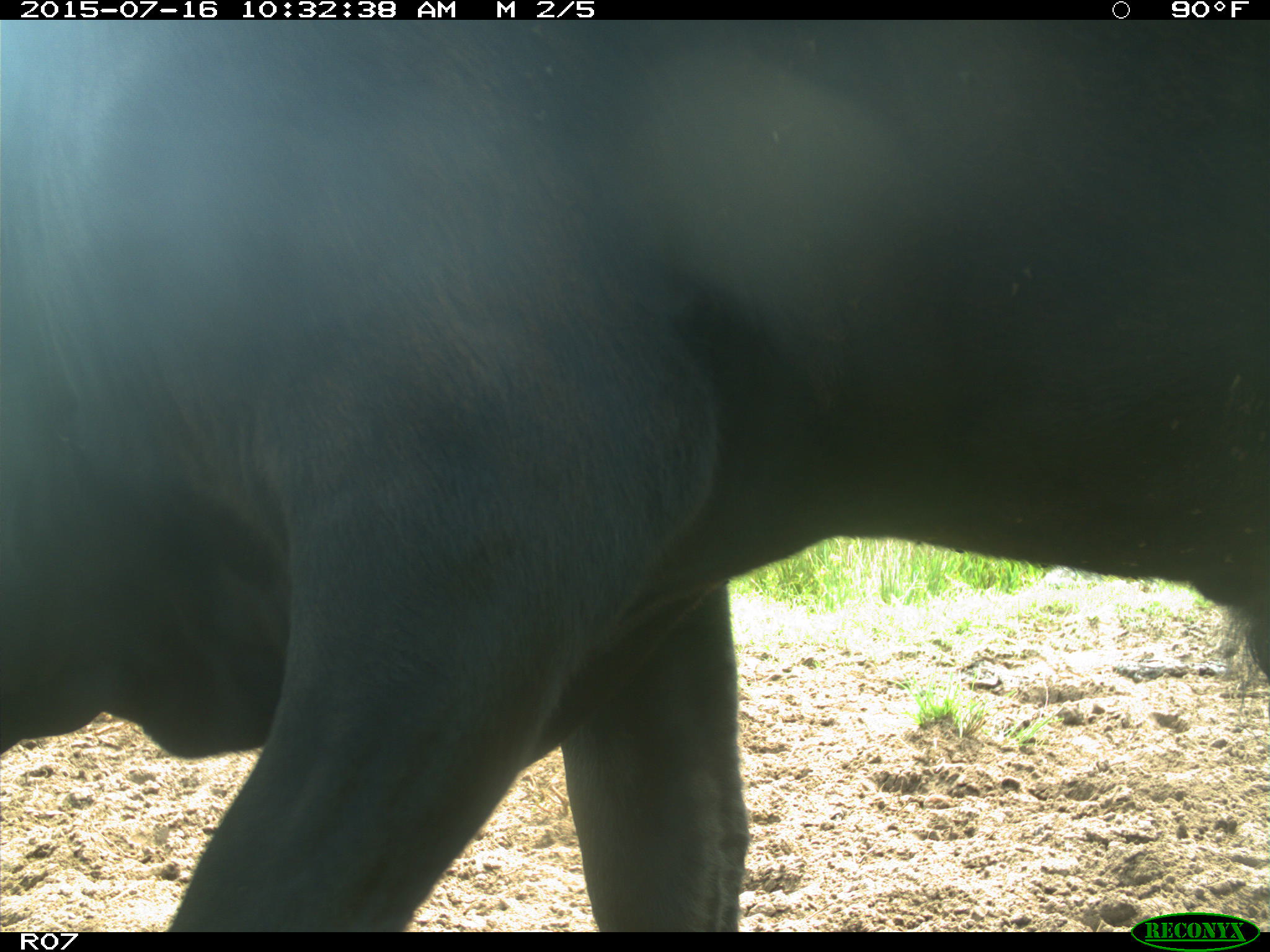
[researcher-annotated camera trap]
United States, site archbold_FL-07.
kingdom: Animalia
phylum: Chordata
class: Mammalia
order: Artiodactyla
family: Bovidae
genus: Bos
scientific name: Bos taurus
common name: domestic cow